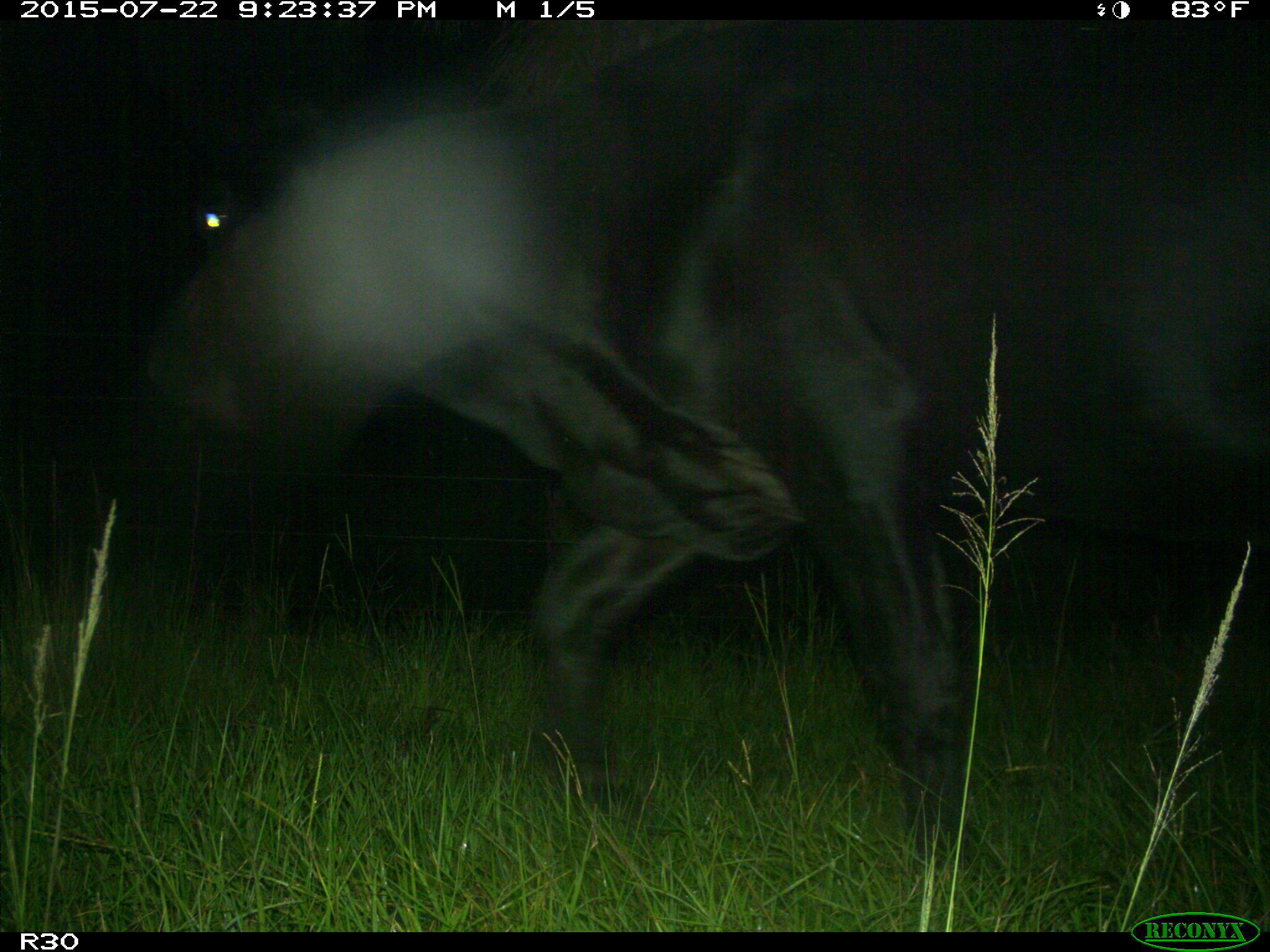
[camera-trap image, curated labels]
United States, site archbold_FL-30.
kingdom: Animalia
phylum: Chordata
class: Mammalia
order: Artiodactyla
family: Bovidae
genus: Bos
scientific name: Bos taurus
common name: domestic cow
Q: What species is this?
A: Bos taurus (domestic cow).